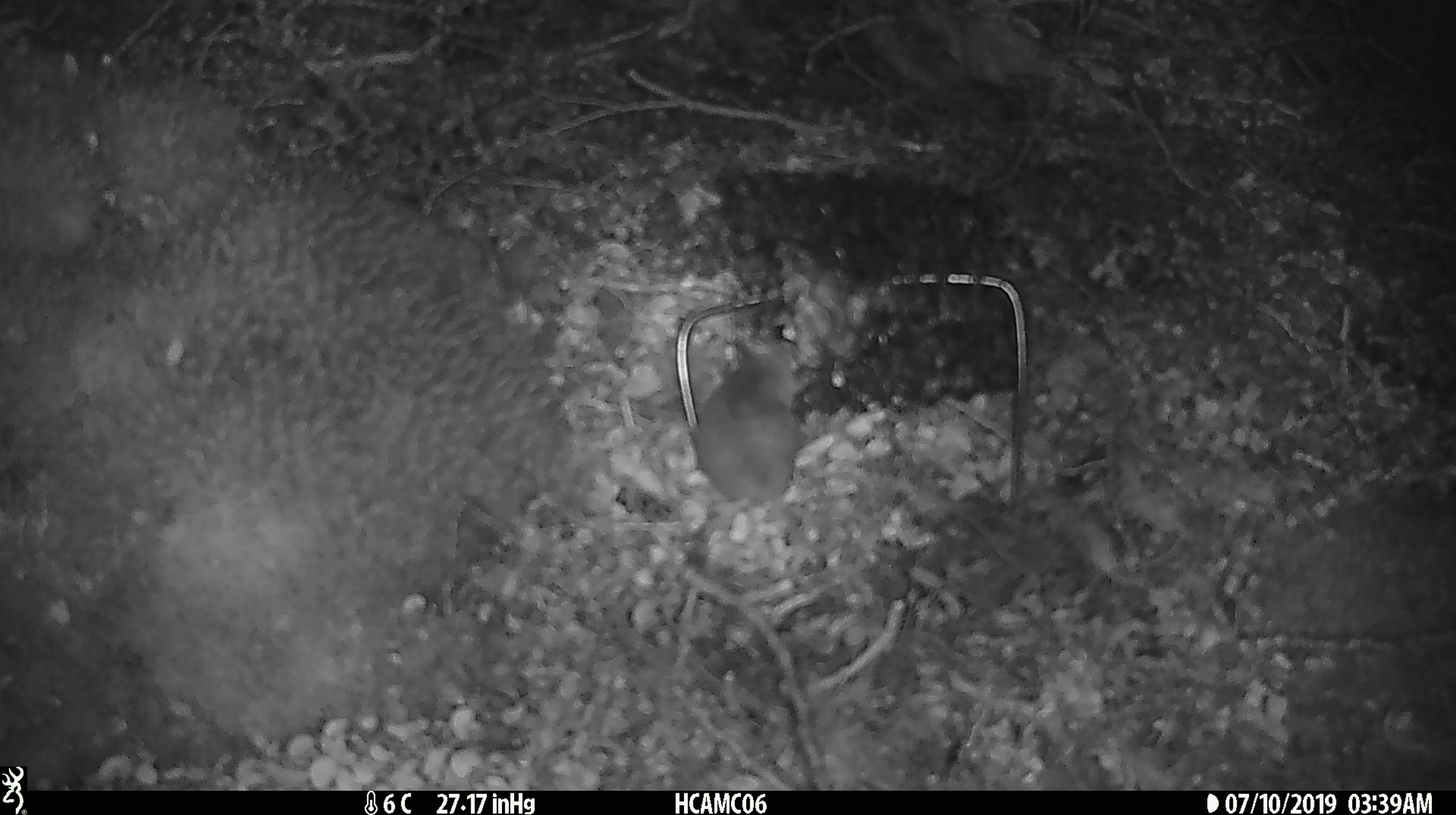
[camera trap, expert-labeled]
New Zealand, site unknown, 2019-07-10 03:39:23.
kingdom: Animalia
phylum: Chordata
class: Mammalia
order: Rodentia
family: Muridae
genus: Mus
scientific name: Mus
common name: mouse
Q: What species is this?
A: Mouse (Mus).